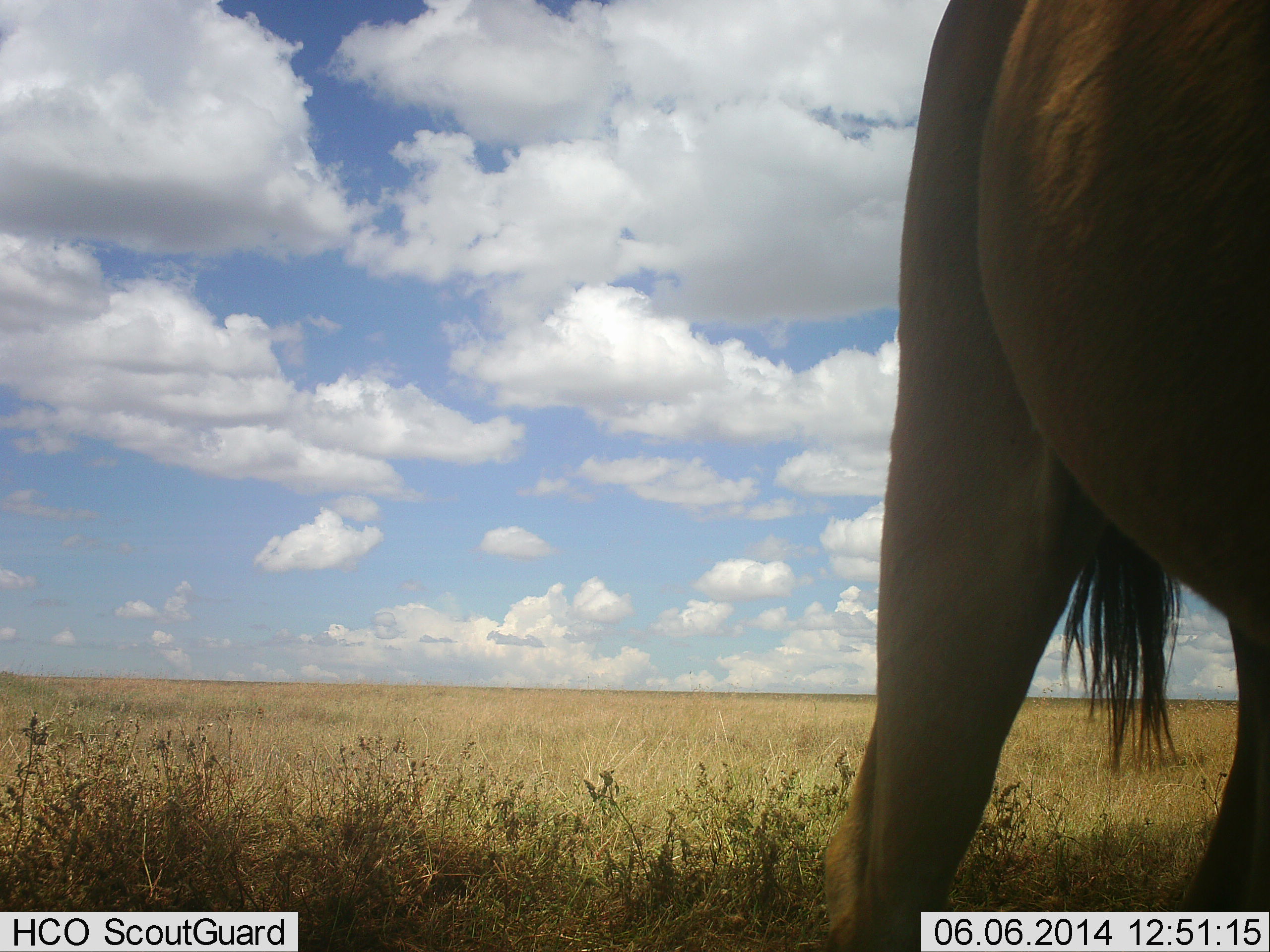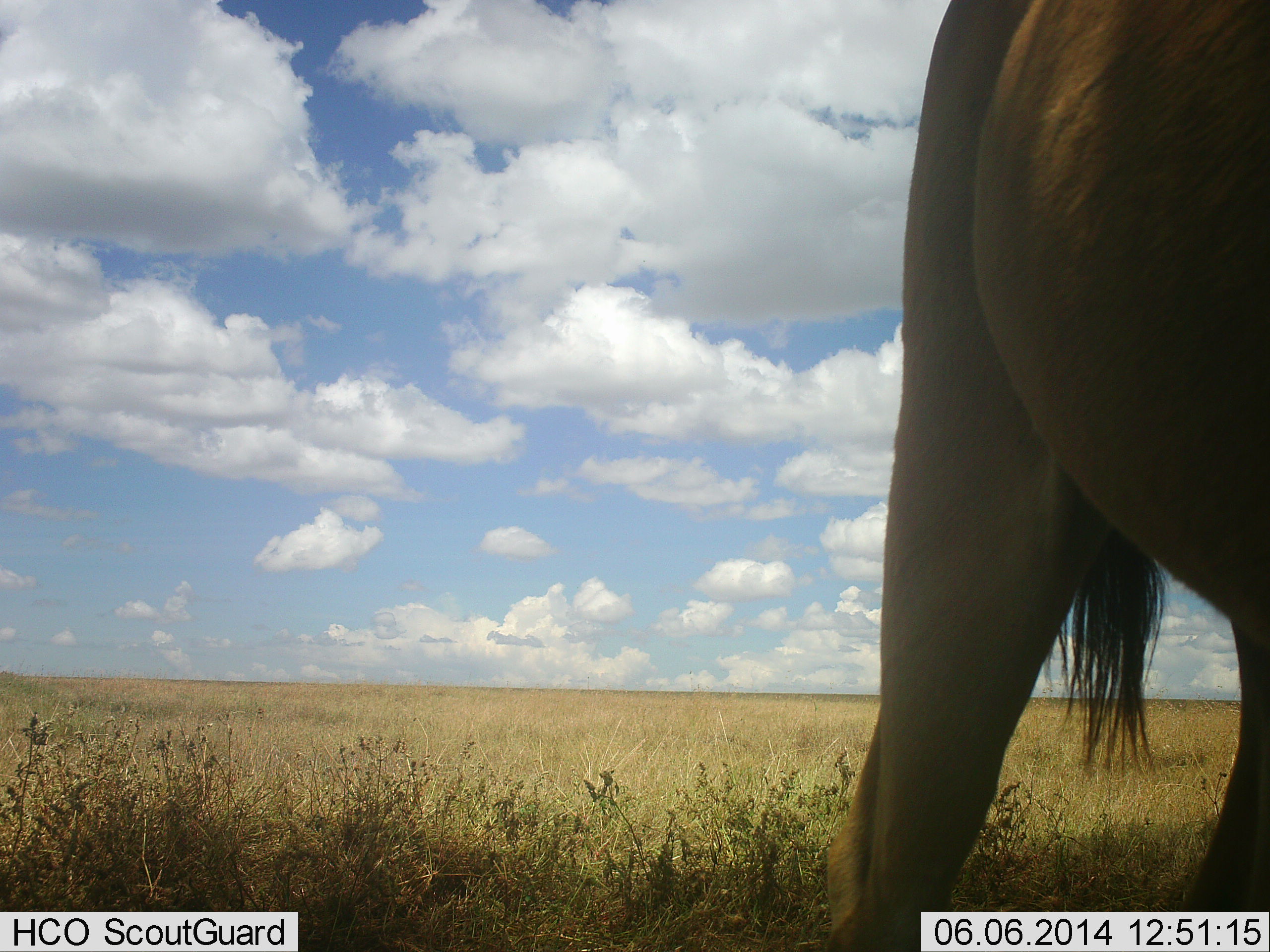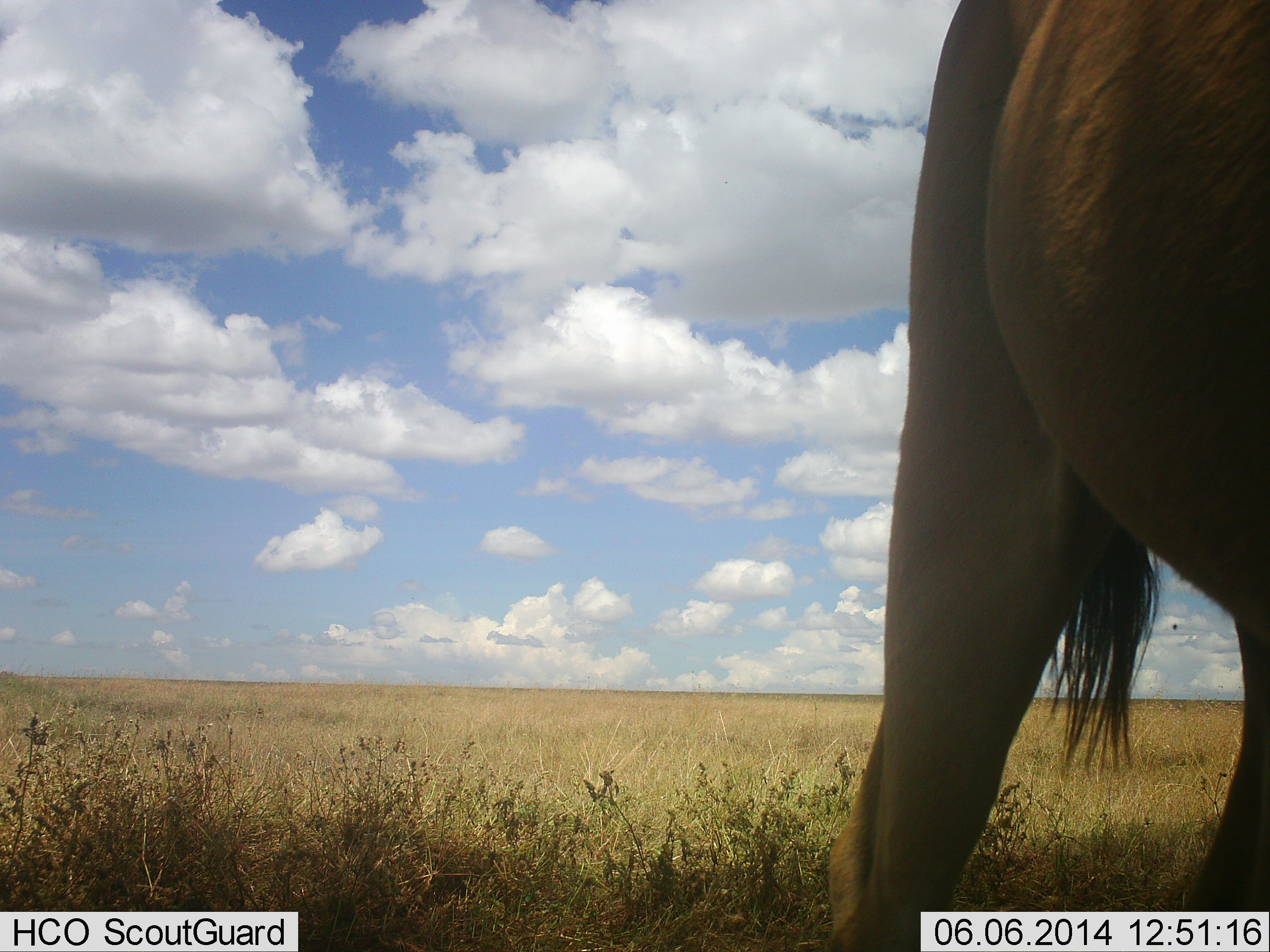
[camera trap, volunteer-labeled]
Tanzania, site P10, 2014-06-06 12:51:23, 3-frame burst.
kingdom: Animalia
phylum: Chordata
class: Mammalia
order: Artiodactyla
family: Bovidae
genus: Alcelaphus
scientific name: Alcelaphus buselaphus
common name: hartebeest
Hartebeest (Alcelaphus buselaphus), count 1. Behavior (volunteer vote fractions): standing 100%, resting 0%, moving 0%, interacting 0%. Young present (vote fraction): 0%. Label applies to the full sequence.